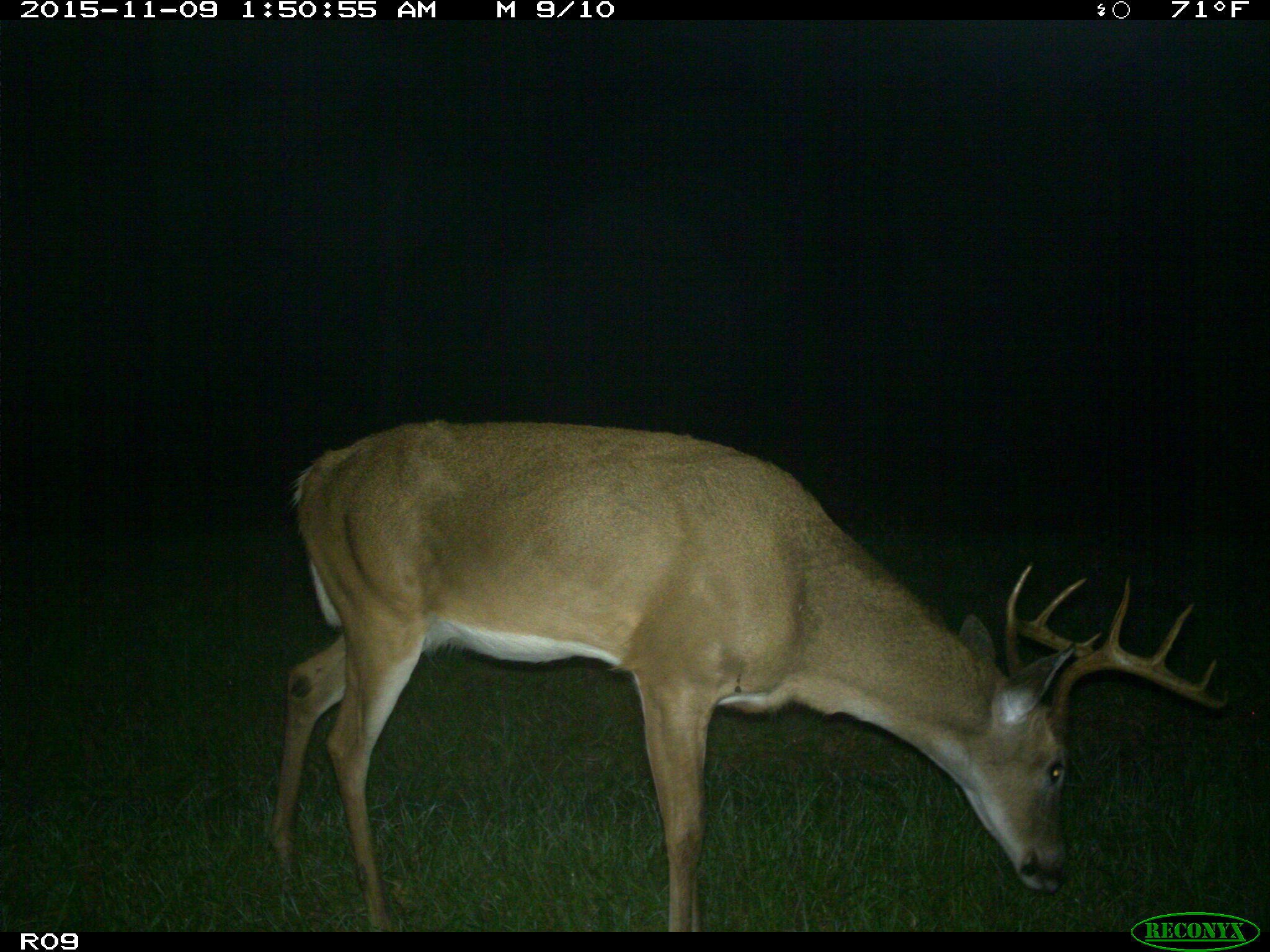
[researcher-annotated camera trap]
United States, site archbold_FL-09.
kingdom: Animalia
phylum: Chordata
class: Mammalia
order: Artiodactyla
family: Cervidae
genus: Odocoileus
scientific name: Odocoileus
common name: deer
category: unidentified deer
Unidentified deer (deer) (Odocoileus).